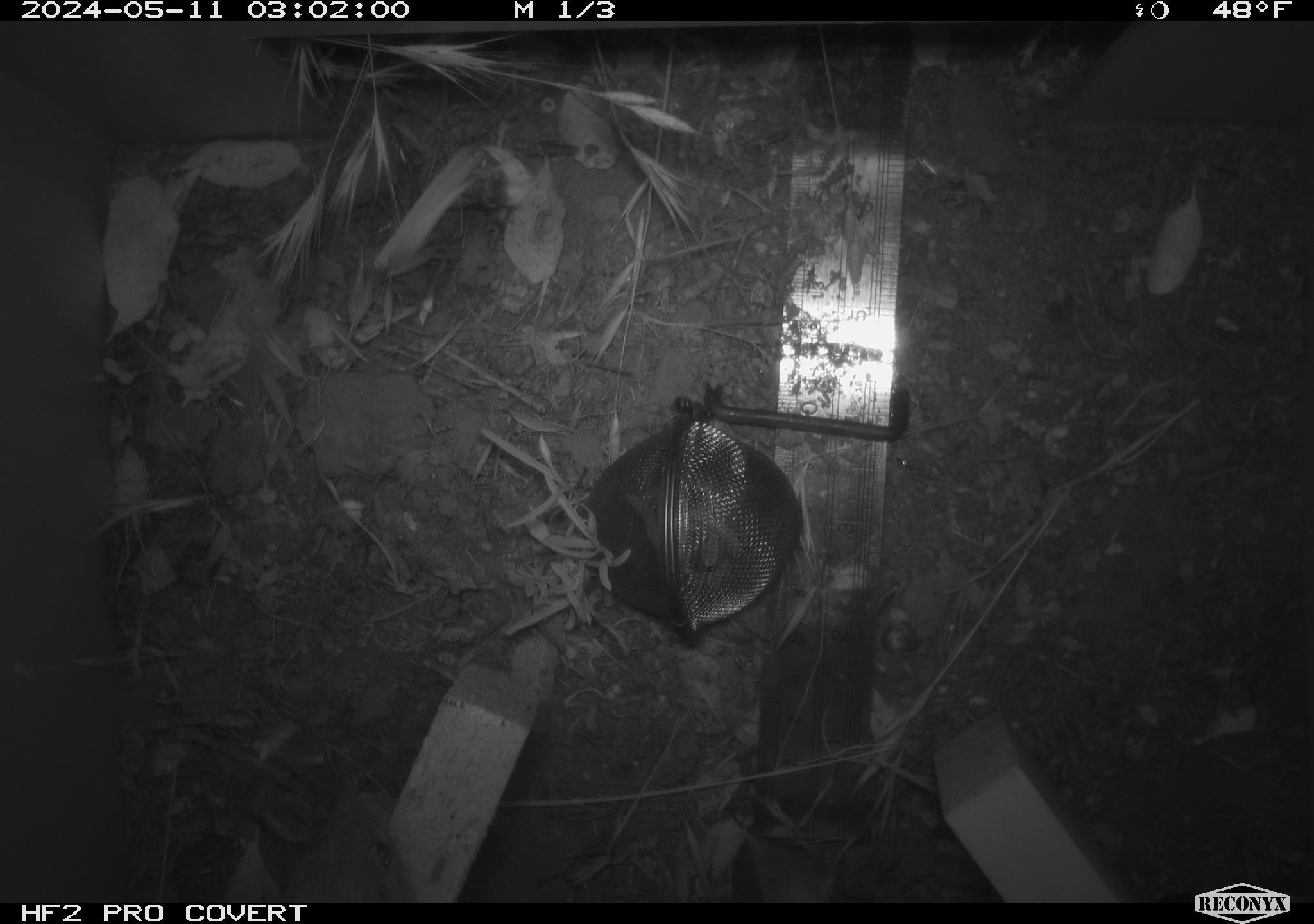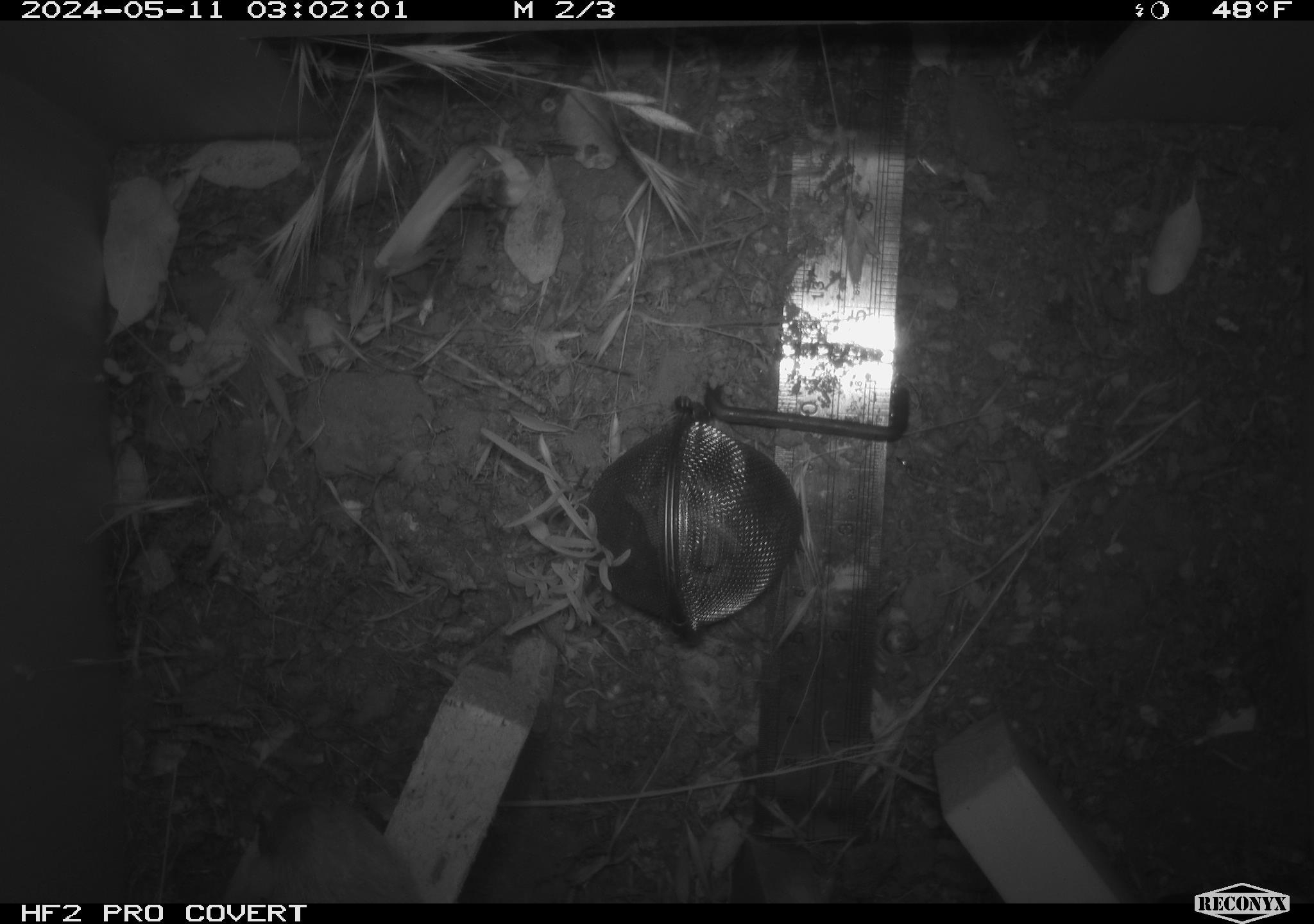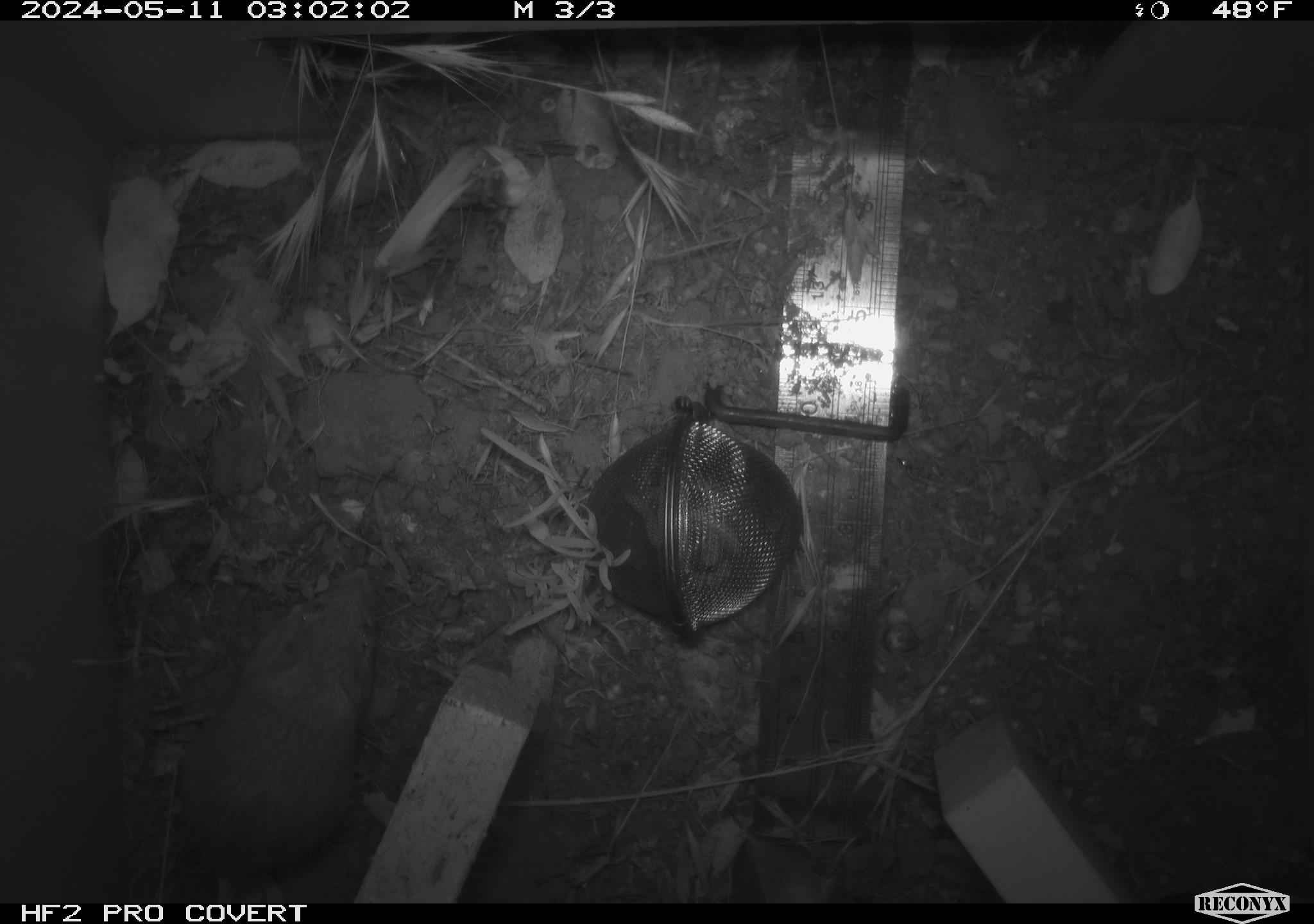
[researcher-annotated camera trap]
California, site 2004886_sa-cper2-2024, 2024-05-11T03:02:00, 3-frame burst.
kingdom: Animalia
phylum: Chordata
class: Mammalia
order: Rodentia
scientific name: Rodentia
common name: rodent